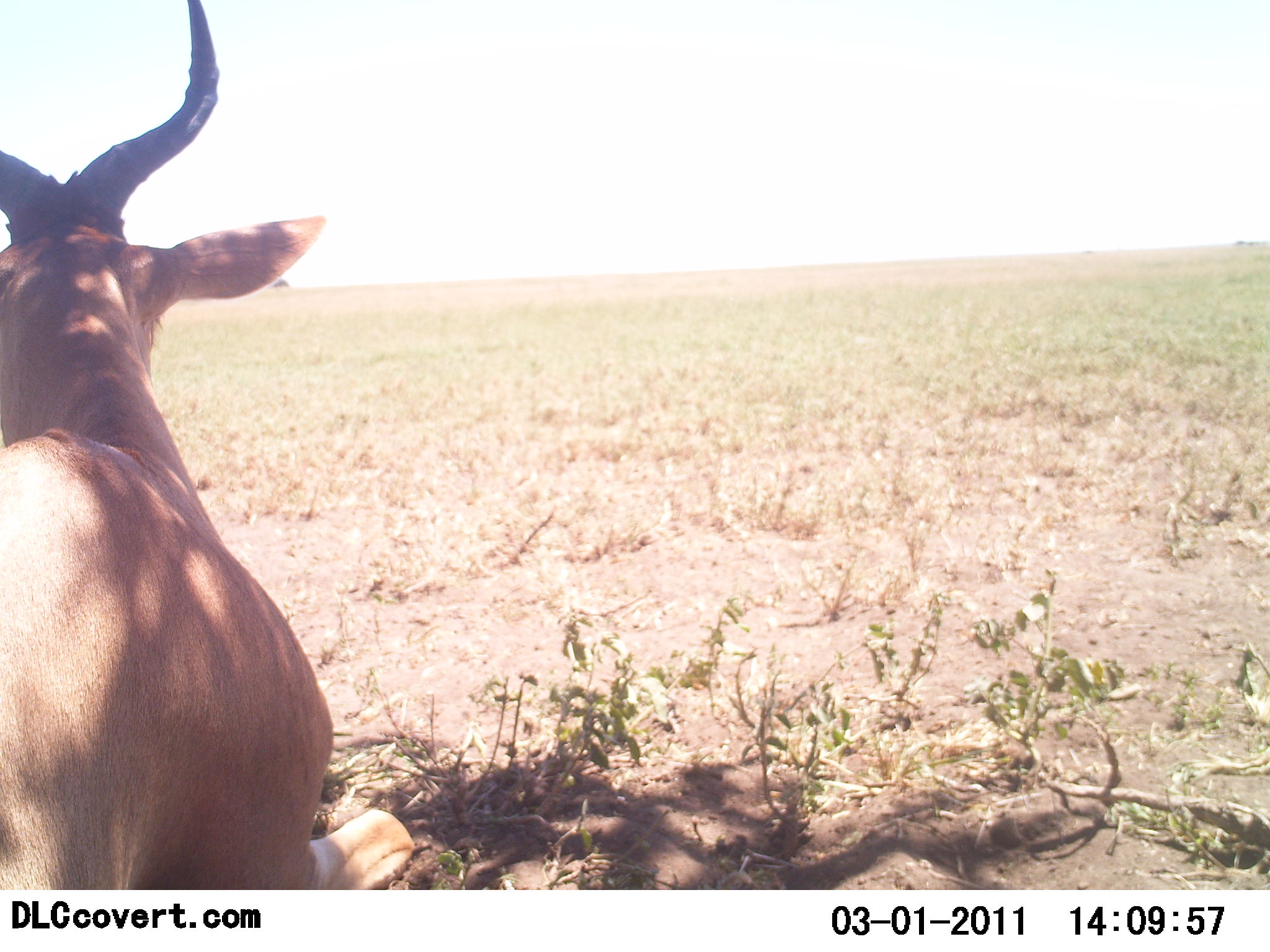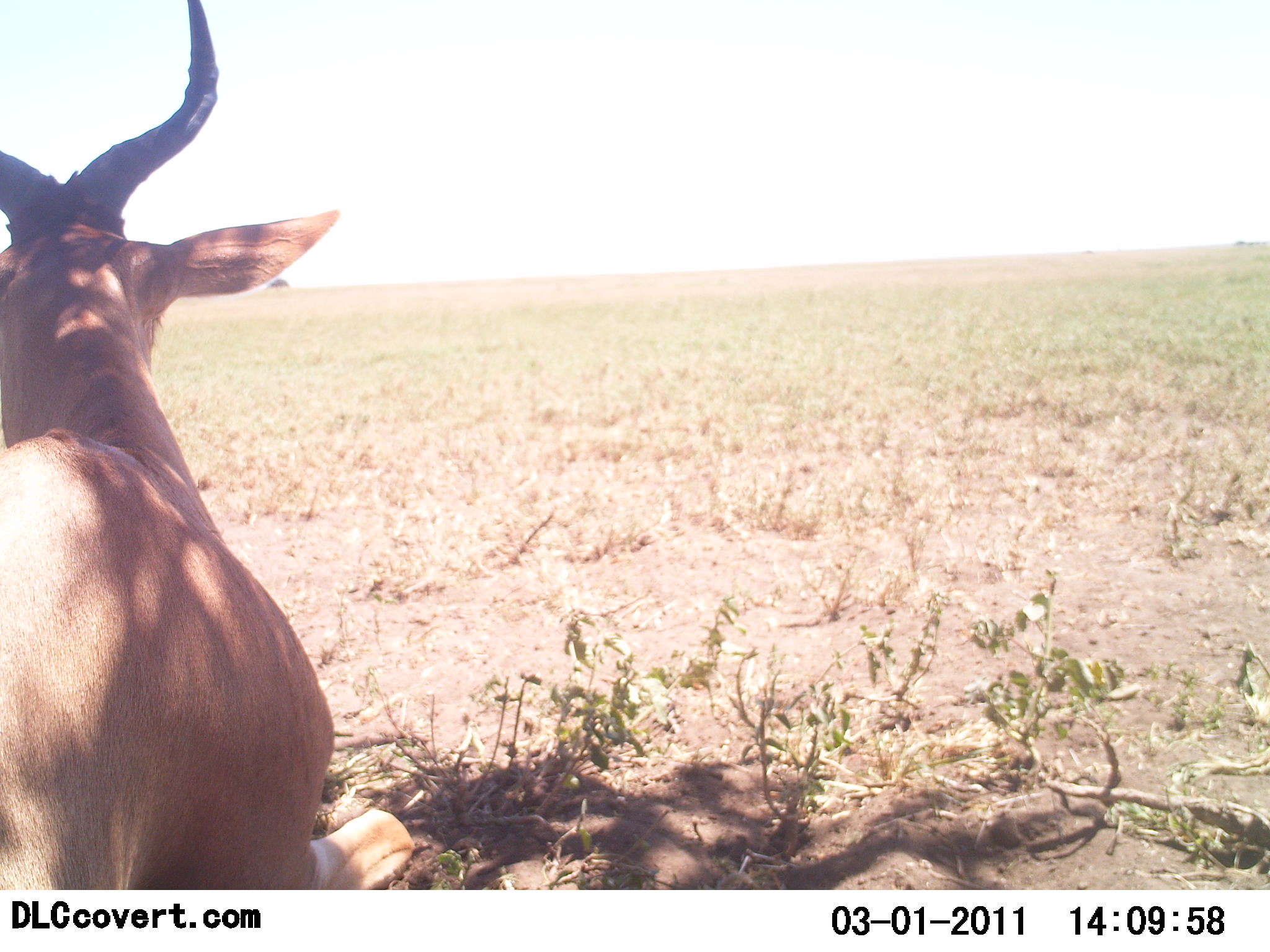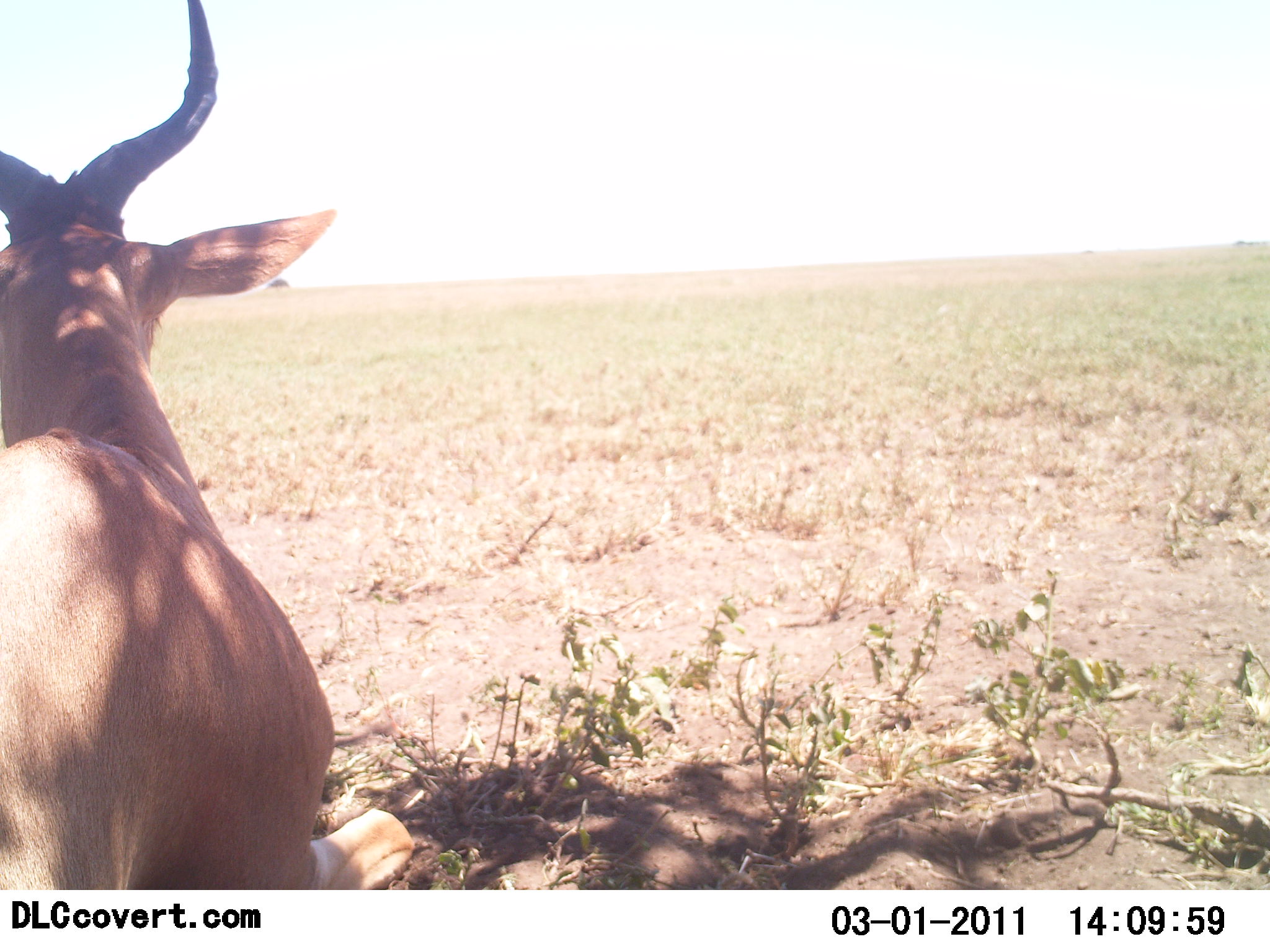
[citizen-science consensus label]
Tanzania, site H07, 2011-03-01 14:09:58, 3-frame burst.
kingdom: Animalia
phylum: Chordata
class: Mammalia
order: Artiodactyla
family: Bovidae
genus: Alcelaphus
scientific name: Alcelaphus buselaphus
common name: hartebeest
Hartebeest (Alcelaphus buselaphus), count 1. Behavior (volunteer vote fractions): standing 80%, resting 40%, moving 0%, interacting 0%. Young present (vote fraction): 10%. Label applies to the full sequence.